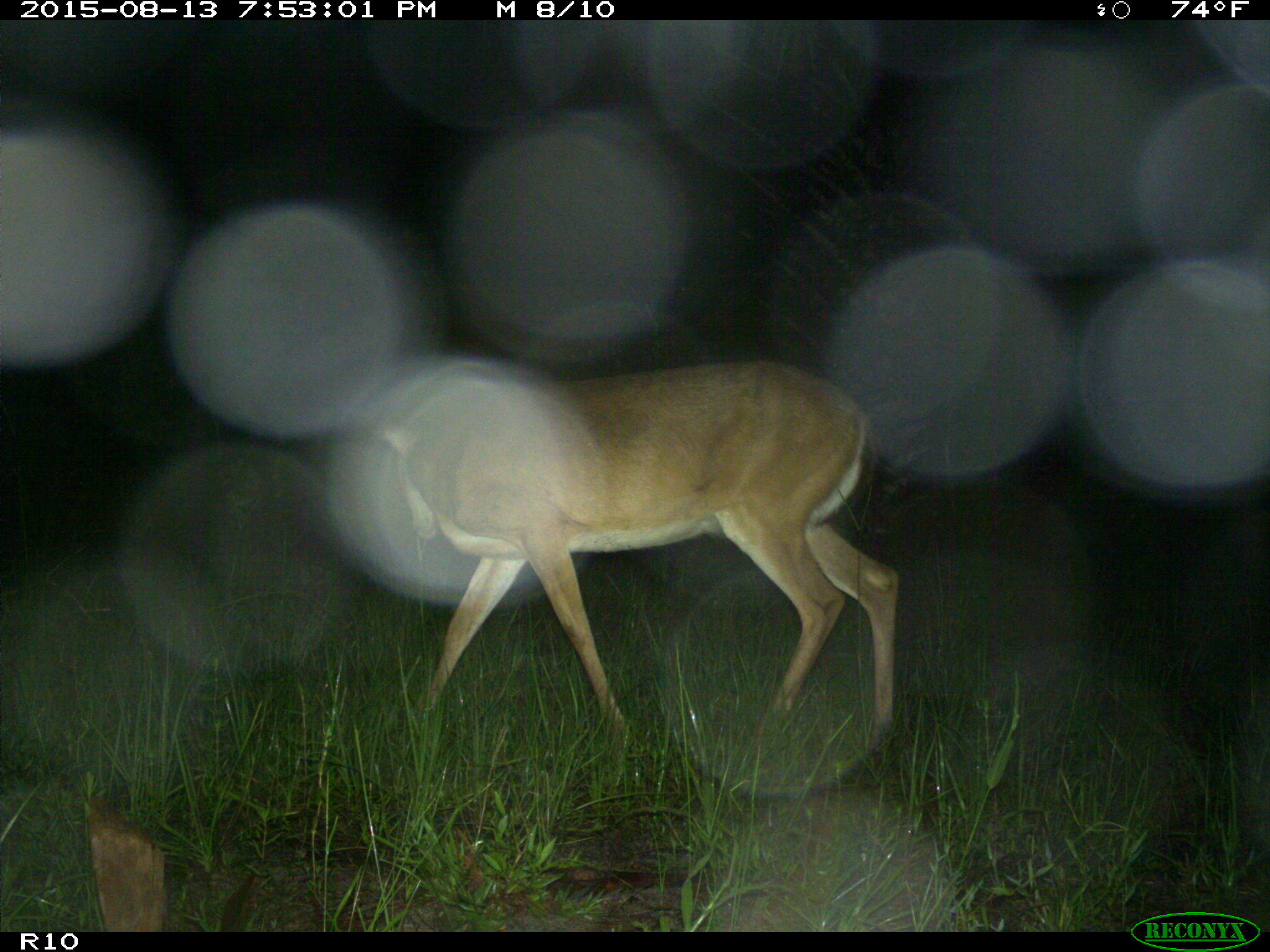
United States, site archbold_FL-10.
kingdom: Animalia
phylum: Chordata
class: Mammalia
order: Artiodactyla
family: Cervidae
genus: Odocoileus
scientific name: Odocoileus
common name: deer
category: unidentified deer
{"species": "unidentified deer (deer) (Odocoileus)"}